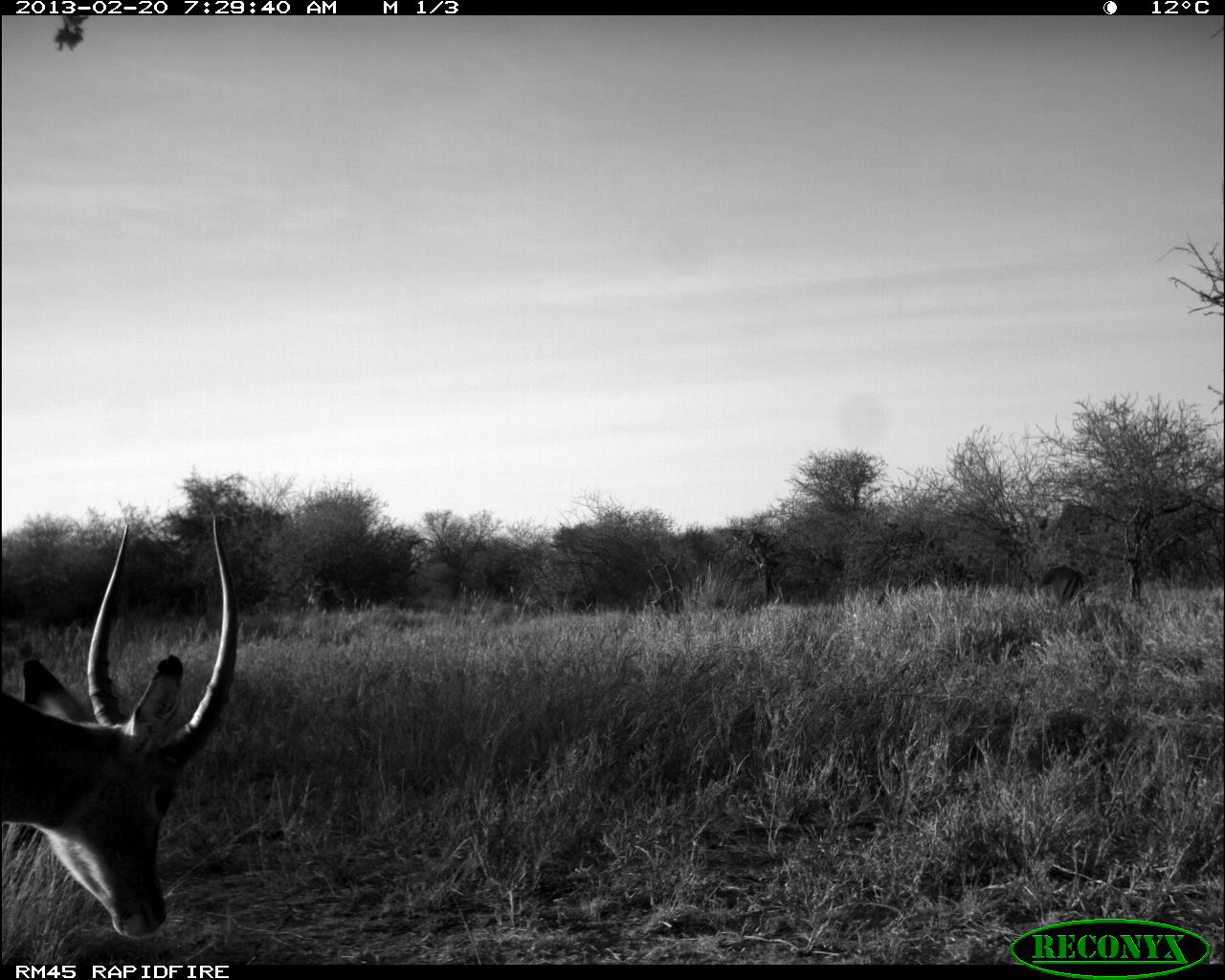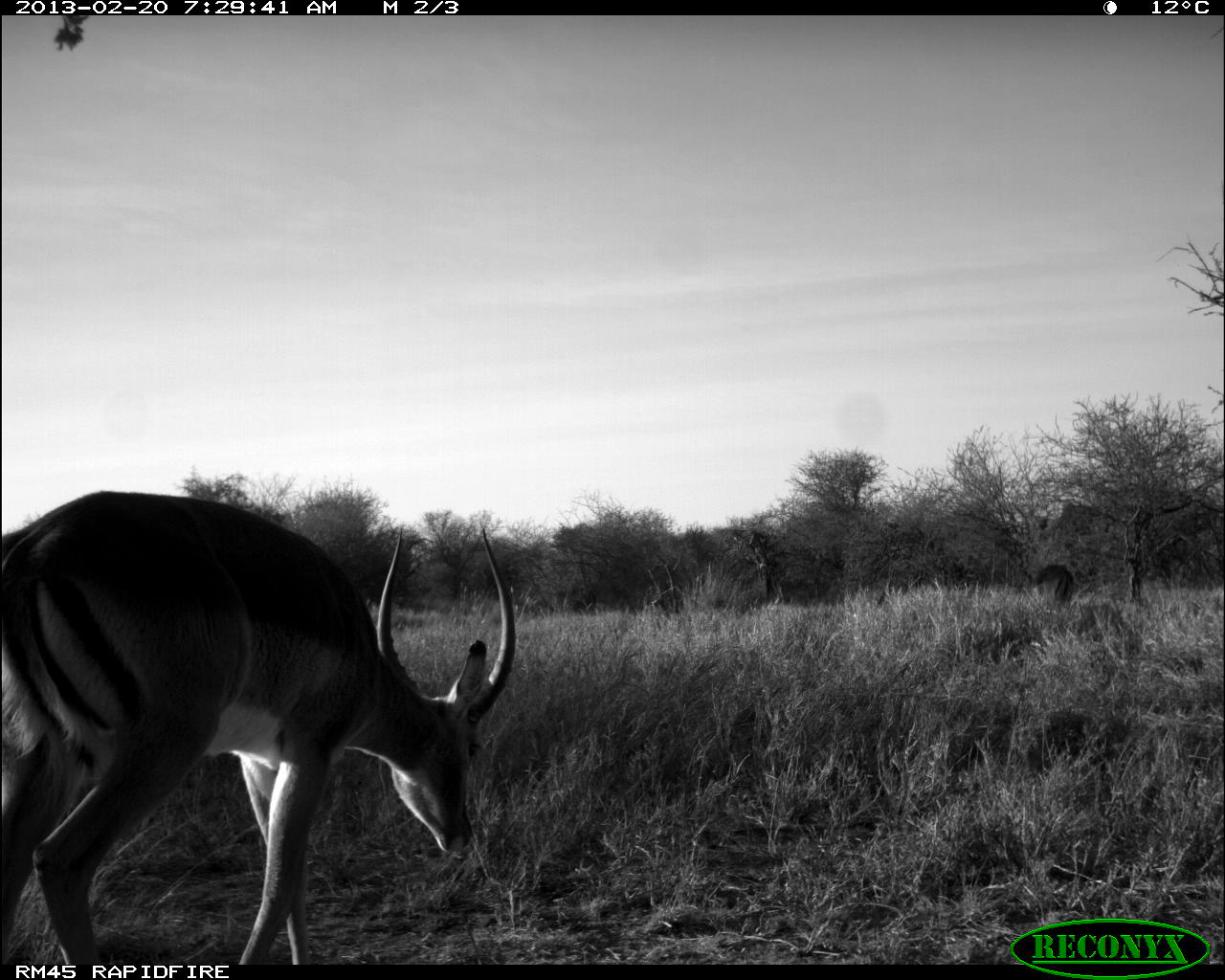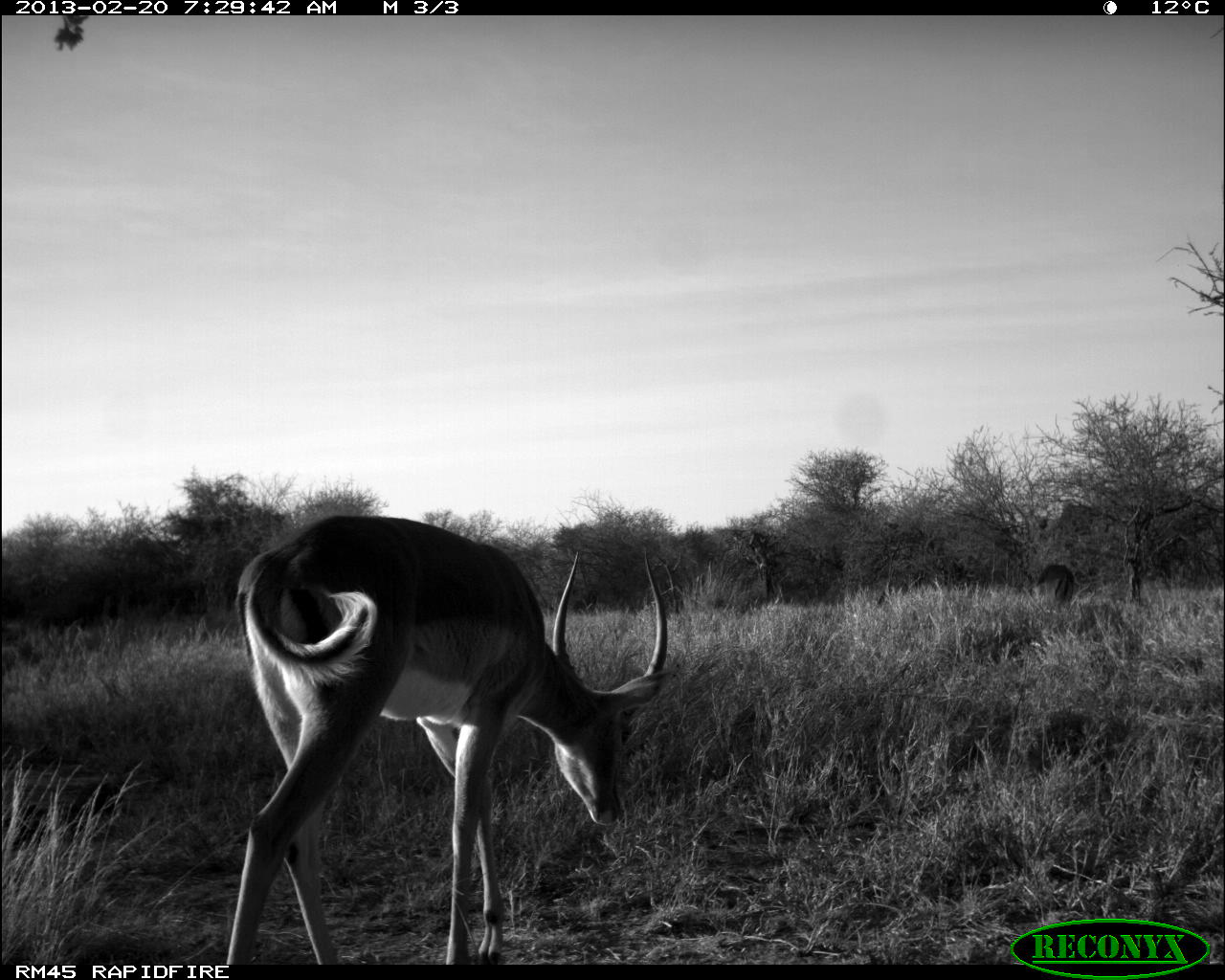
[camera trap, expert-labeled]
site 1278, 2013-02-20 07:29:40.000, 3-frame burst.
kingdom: Animalia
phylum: Chordata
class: Mammalia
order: Artiodactyla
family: Bovidae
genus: Aepyceros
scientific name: Aepyceros melampus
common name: impala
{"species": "Aepyceros melampus (impala)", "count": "2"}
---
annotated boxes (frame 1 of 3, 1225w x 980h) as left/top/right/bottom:
aepyceros melampus: 0/514/239/944